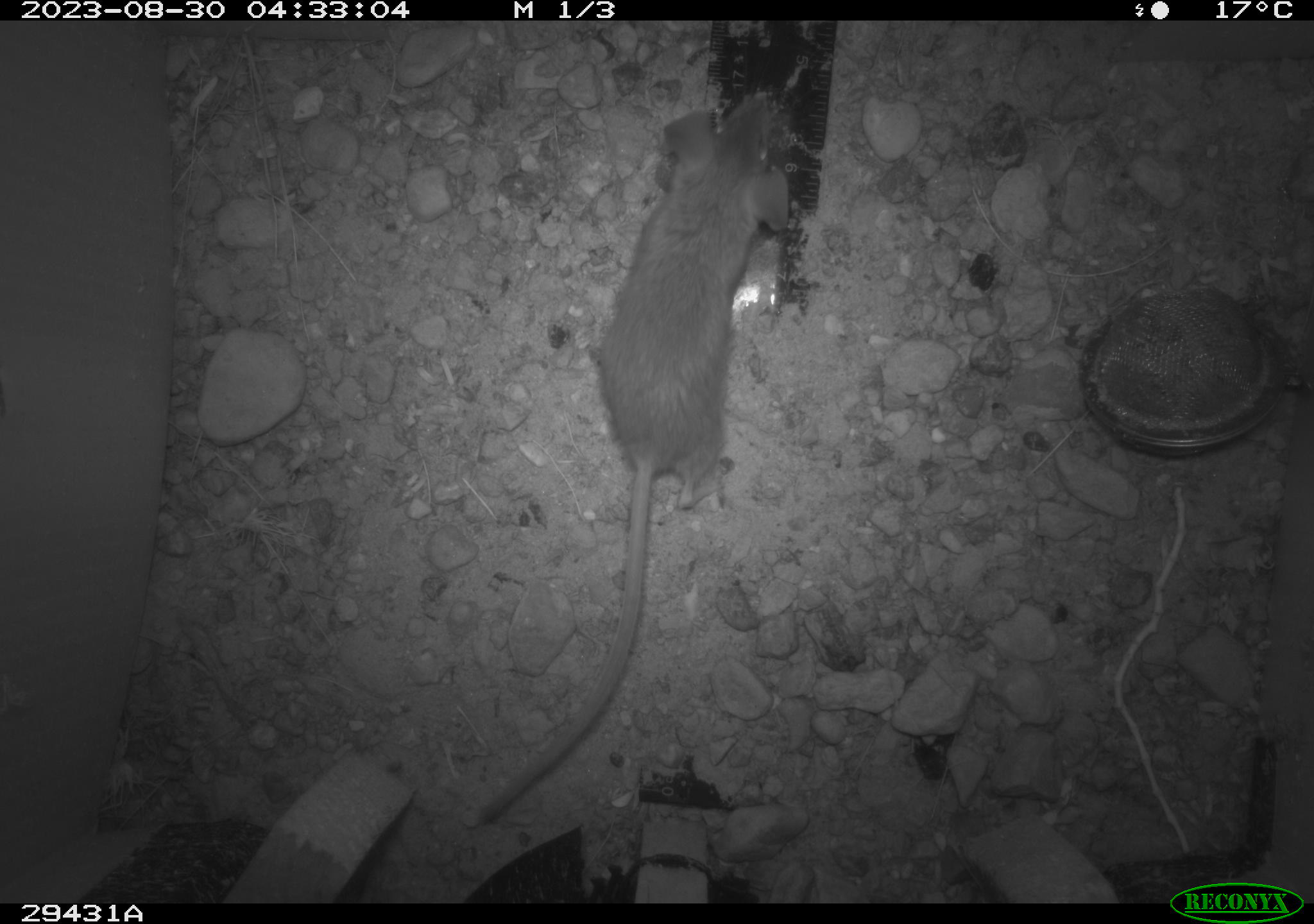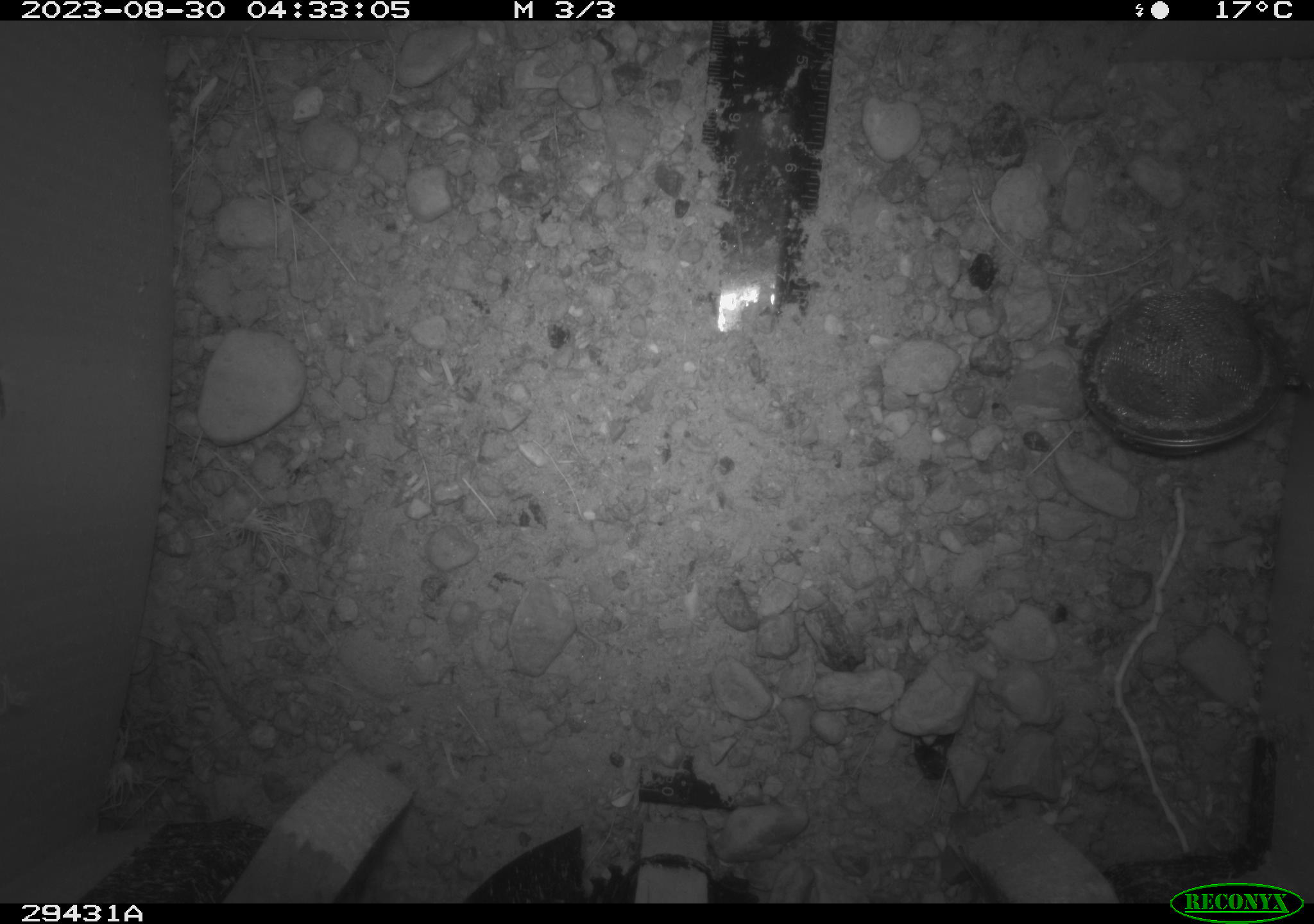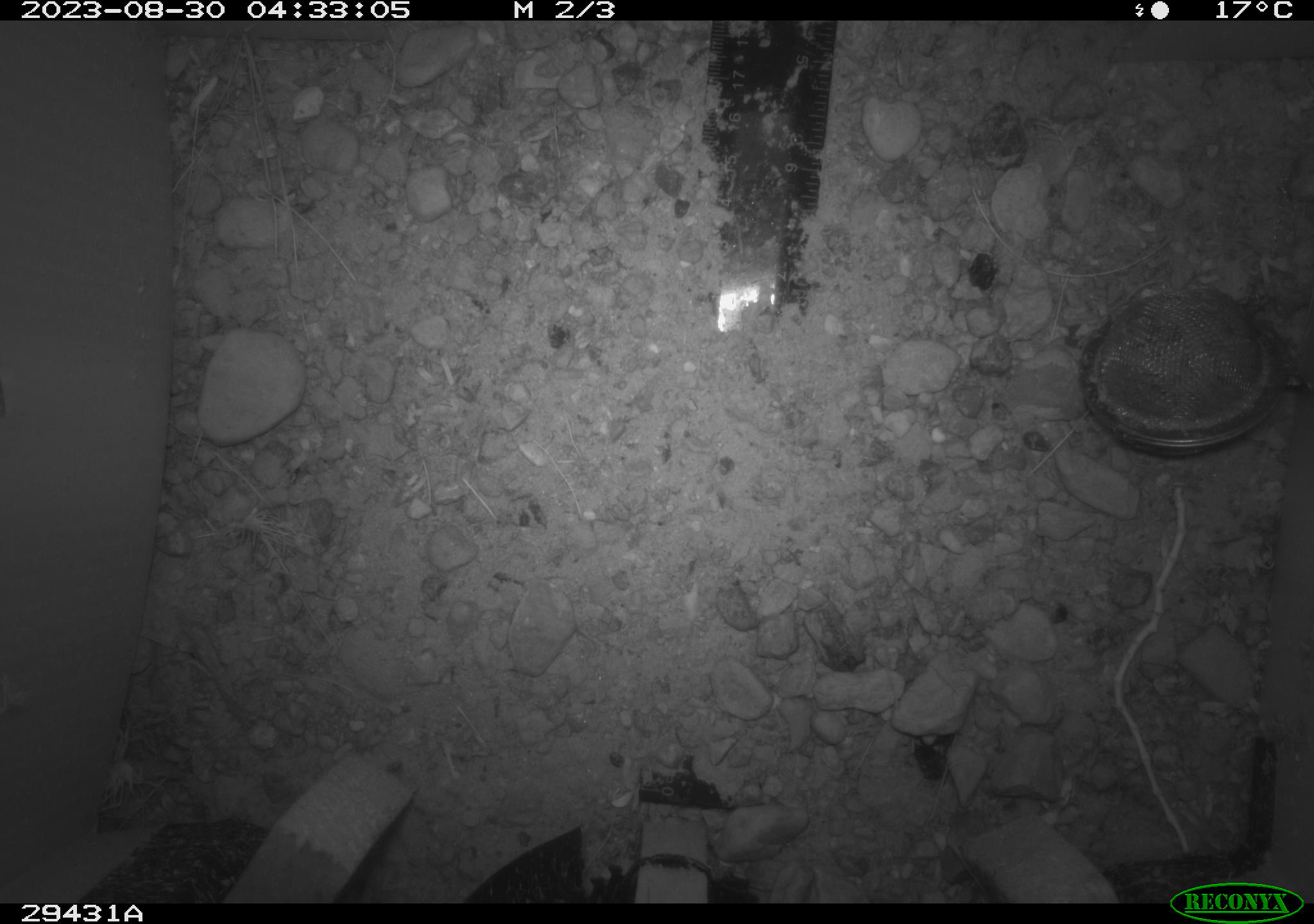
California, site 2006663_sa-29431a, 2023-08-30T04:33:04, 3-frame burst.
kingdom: Animalia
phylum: Chordata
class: Mammalia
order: Rodentia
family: Cricetidae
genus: Peromyscus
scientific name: Peromyscus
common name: deer mice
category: peromyscus species